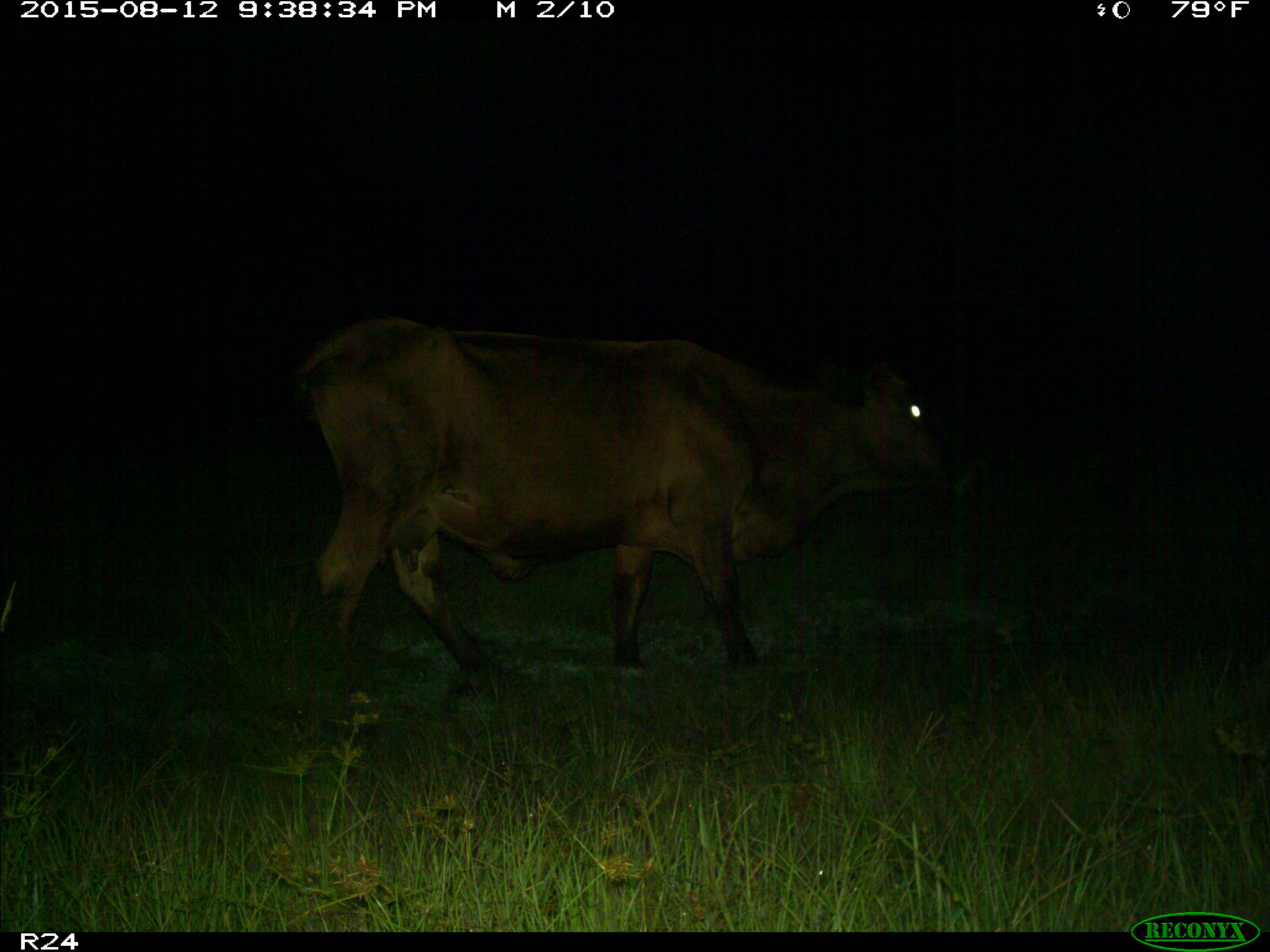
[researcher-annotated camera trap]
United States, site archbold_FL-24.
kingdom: Animalia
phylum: Chordata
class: Mammalia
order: Artiodactyla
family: Bovidae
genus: Bos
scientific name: Bos taurus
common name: domestic cow